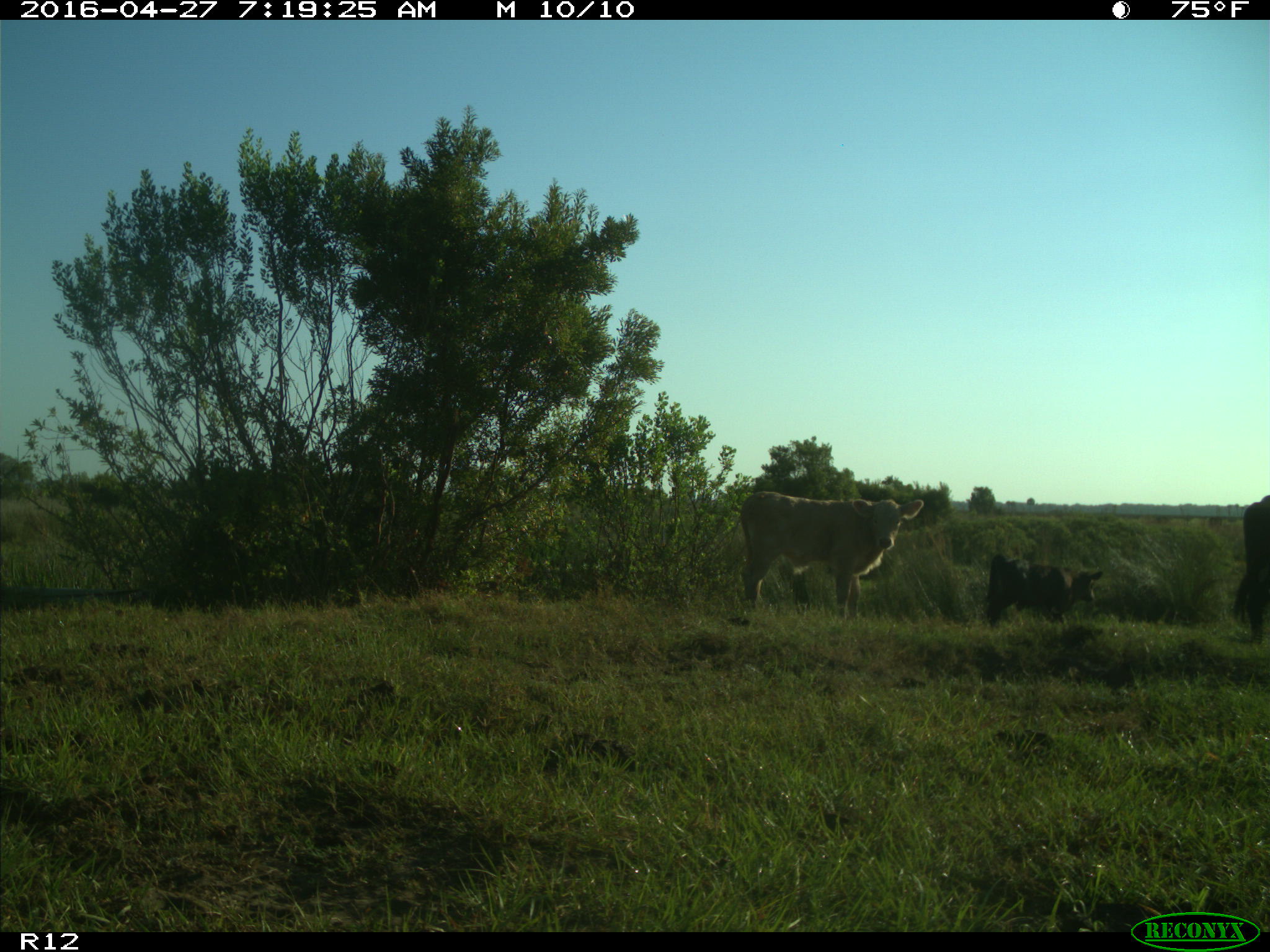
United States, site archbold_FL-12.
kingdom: Animalia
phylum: Chordata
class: Mammalia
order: Artiodactyla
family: Bovidae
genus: Bos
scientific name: Bos taurus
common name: domestic cow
Bos taurus (domestic cow).